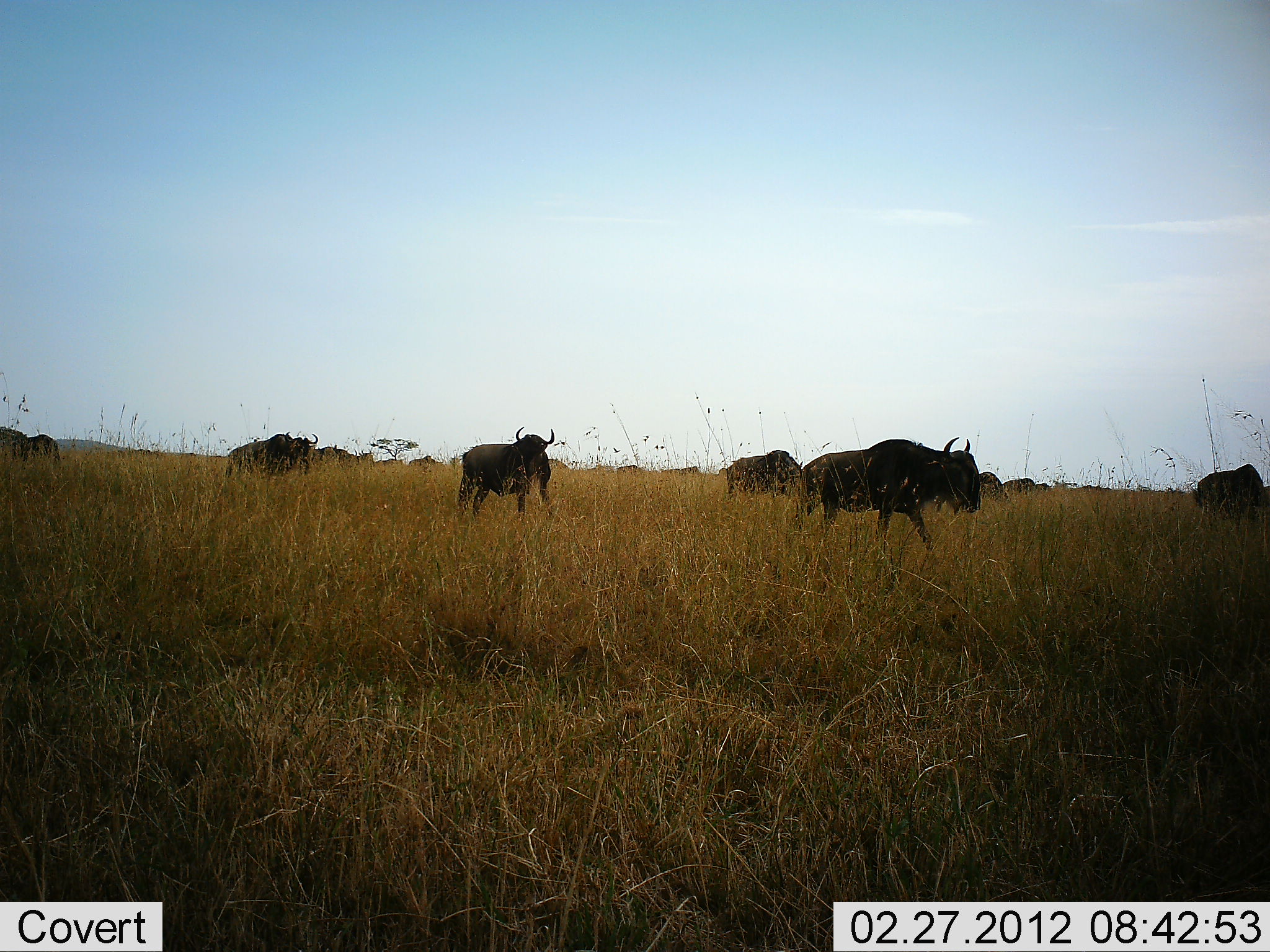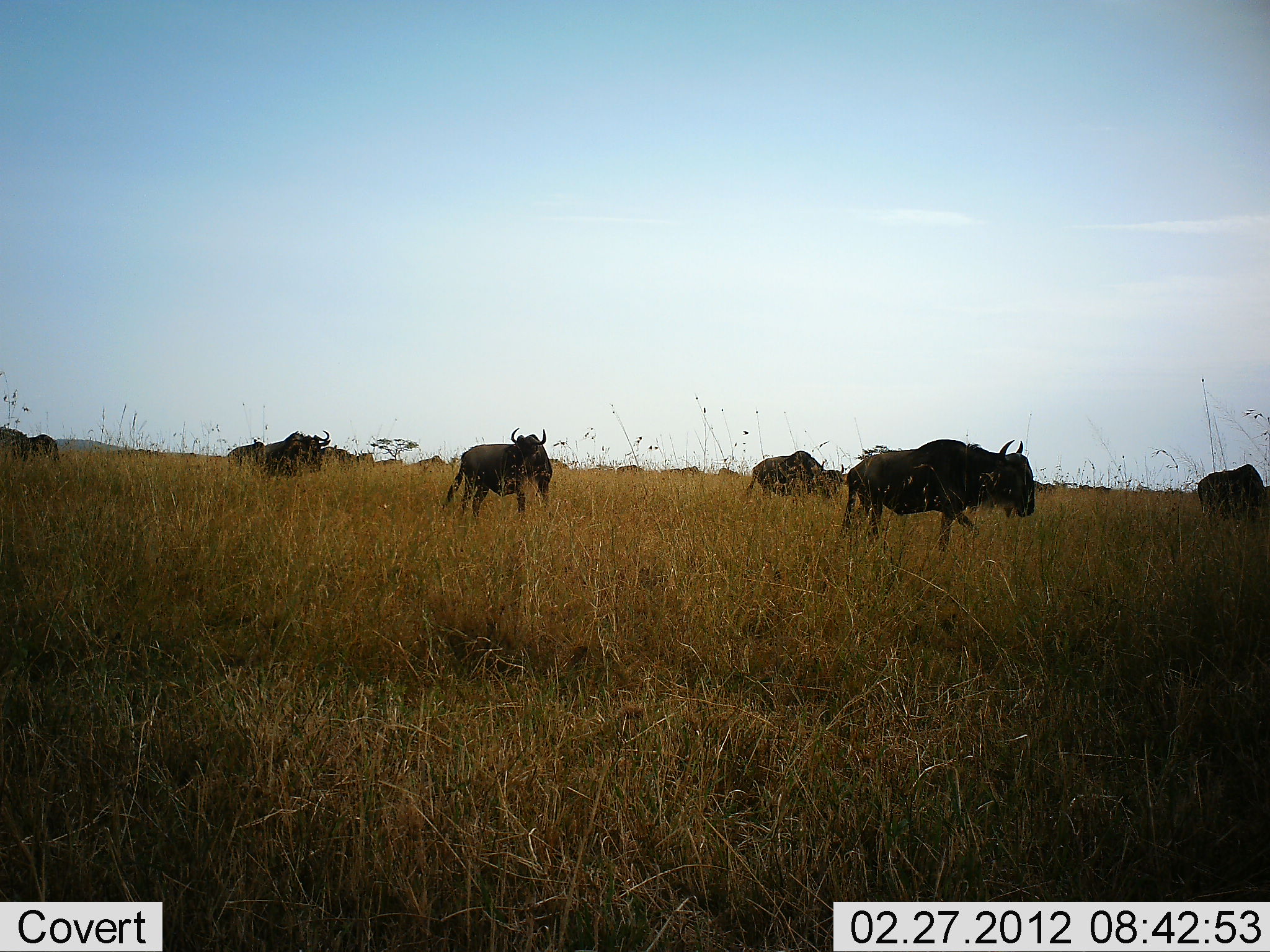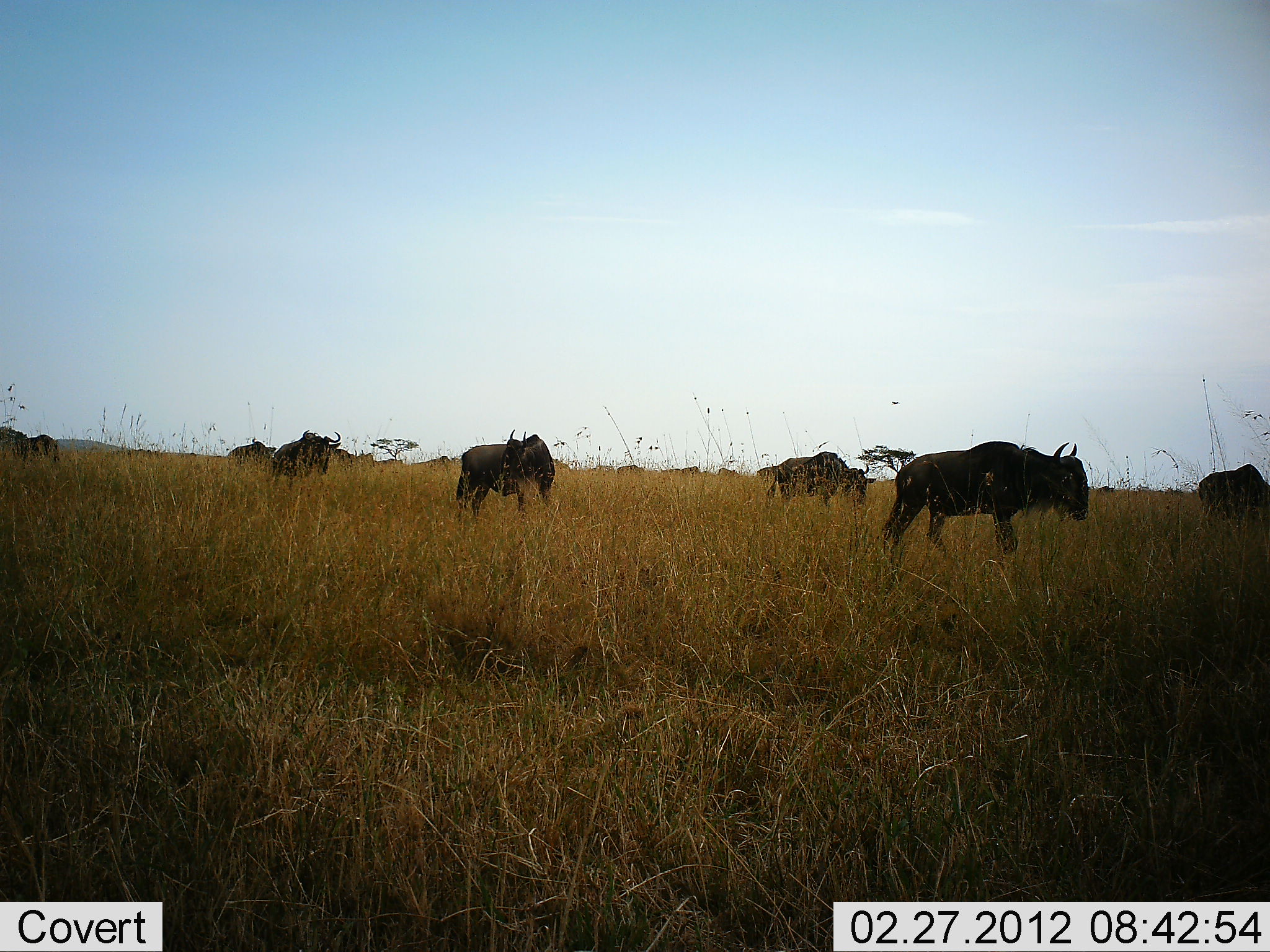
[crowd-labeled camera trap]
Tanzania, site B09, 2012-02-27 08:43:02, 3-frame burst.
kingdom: Animalia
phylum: Chordata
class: Mammalia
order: Artiodactyla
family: Bovidae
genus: Connochaetes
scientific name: Connochaetes taurinus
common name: blue wildebeest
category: wildebeest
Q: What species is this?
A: Wildebeest (blue wildebeest) (Connochaetes taurinus).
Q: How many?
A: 11-50.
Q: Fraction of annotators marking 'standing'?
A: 29%.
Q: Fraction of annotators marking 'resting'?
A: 0%.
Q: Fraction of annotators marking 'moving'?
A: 100%.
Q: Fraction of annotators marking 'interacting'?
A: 0%.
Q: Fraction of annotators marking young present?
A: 0%.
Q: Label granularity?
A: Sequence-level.